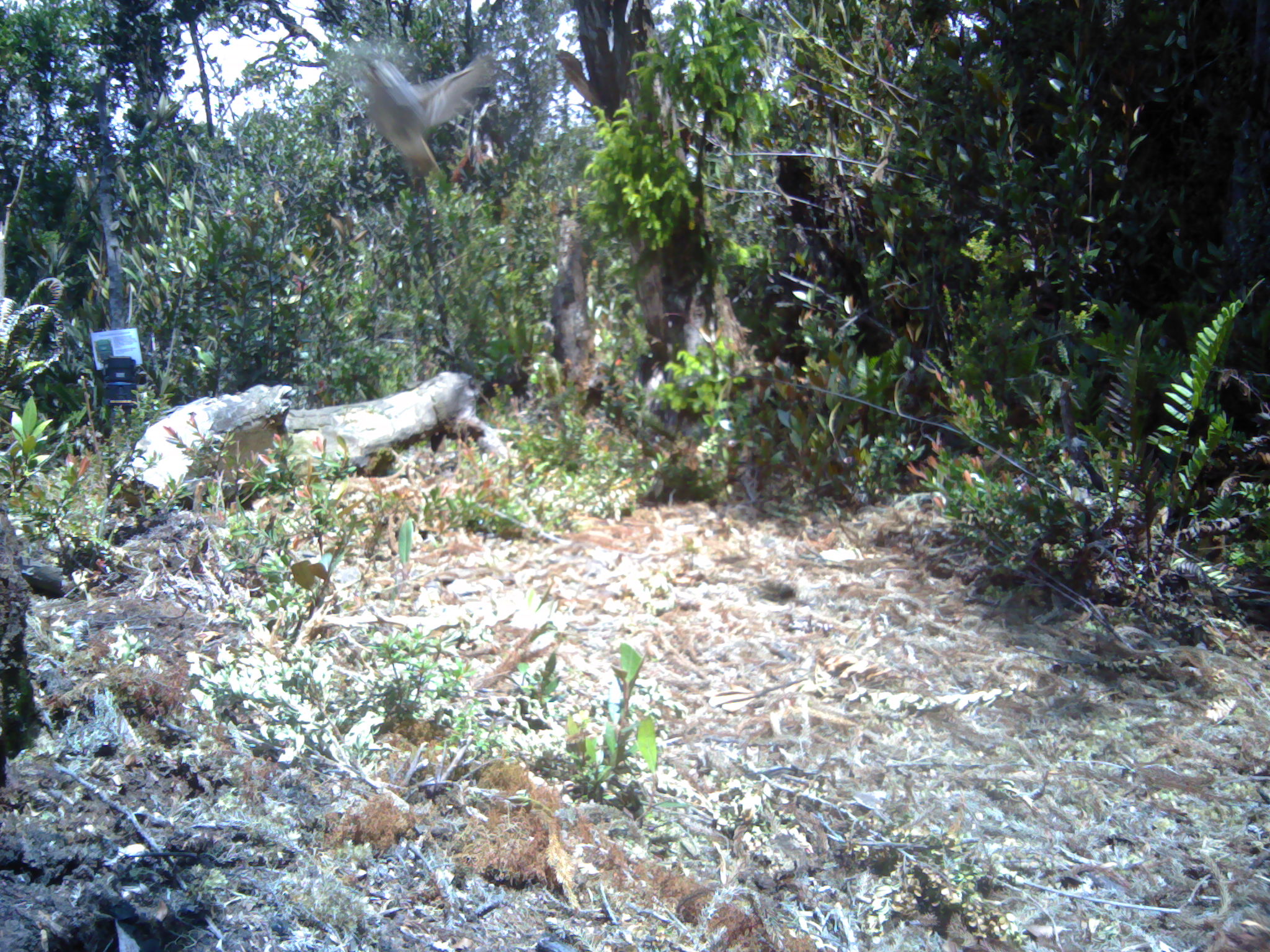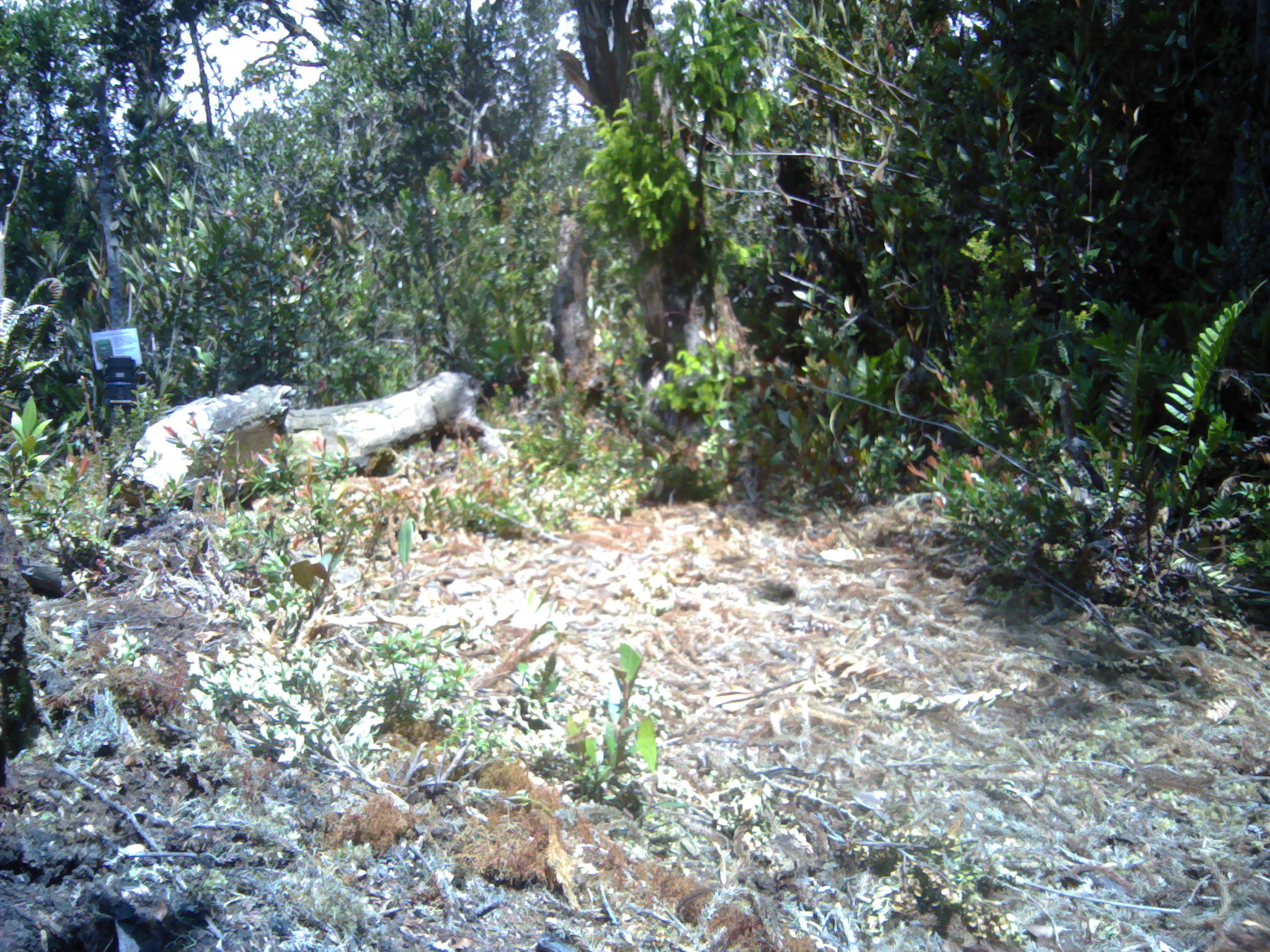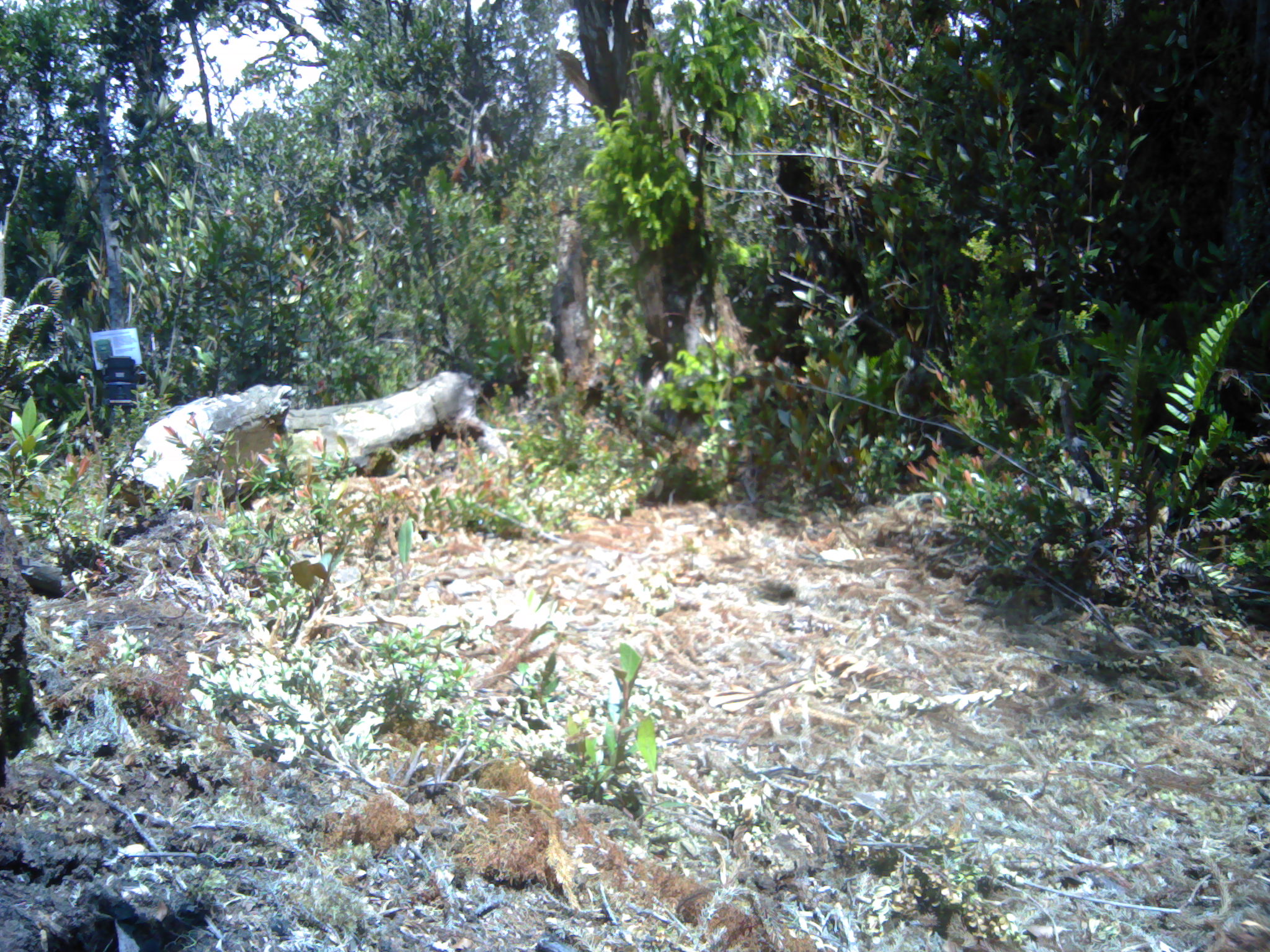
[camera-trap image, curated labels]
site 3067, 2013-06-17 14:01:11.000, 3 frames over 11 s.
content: unidentified animal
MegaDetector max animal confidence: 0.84